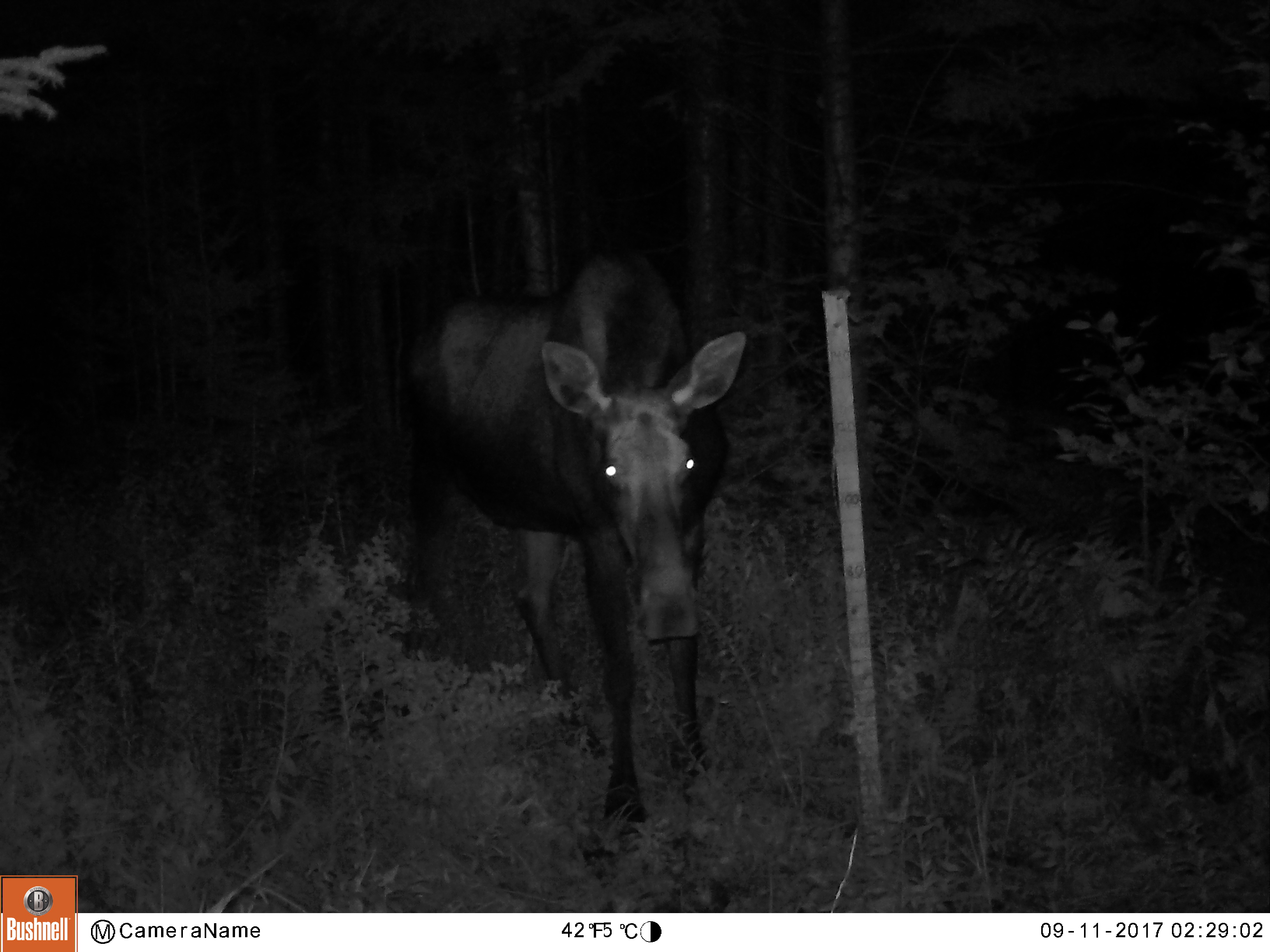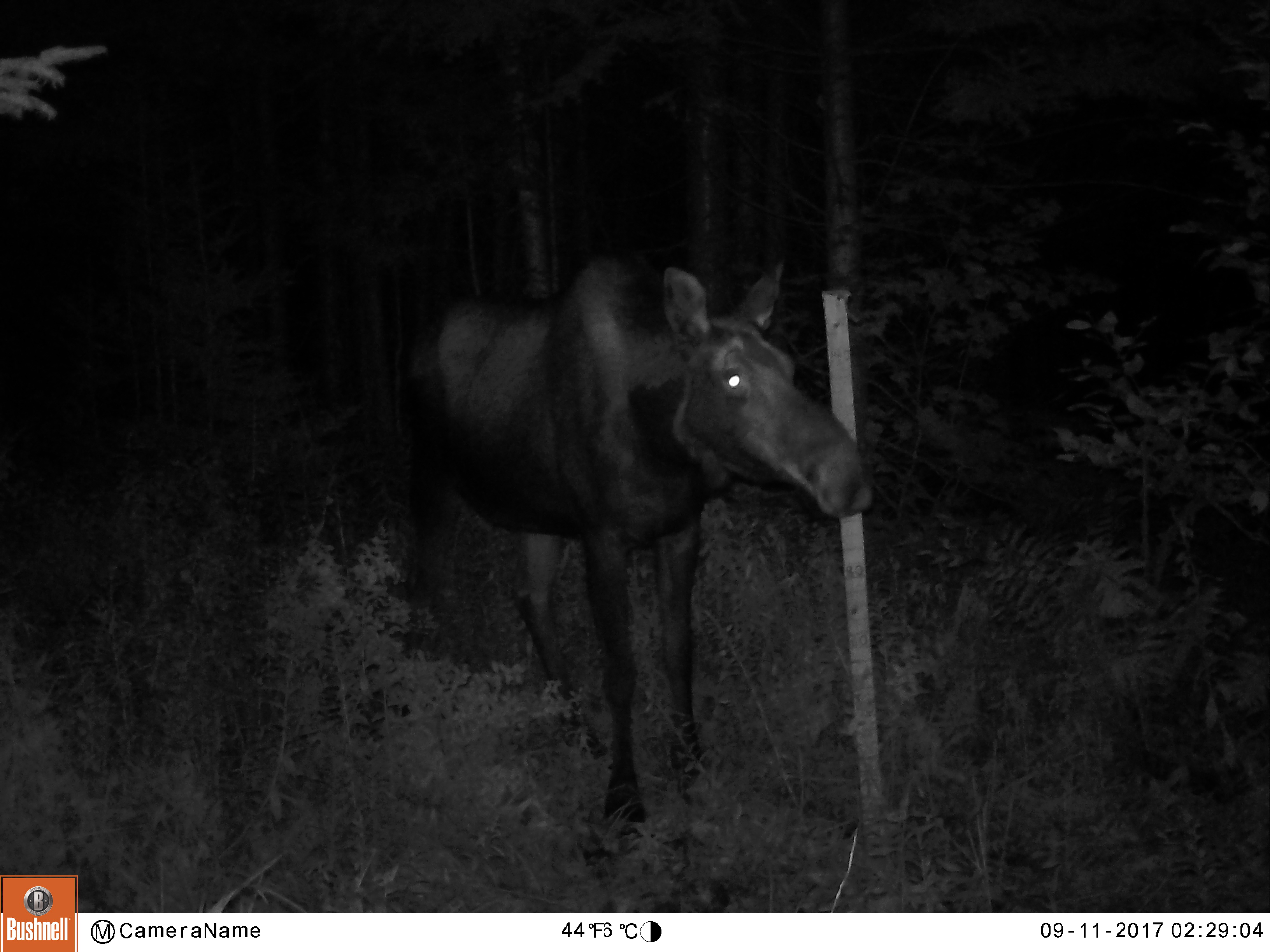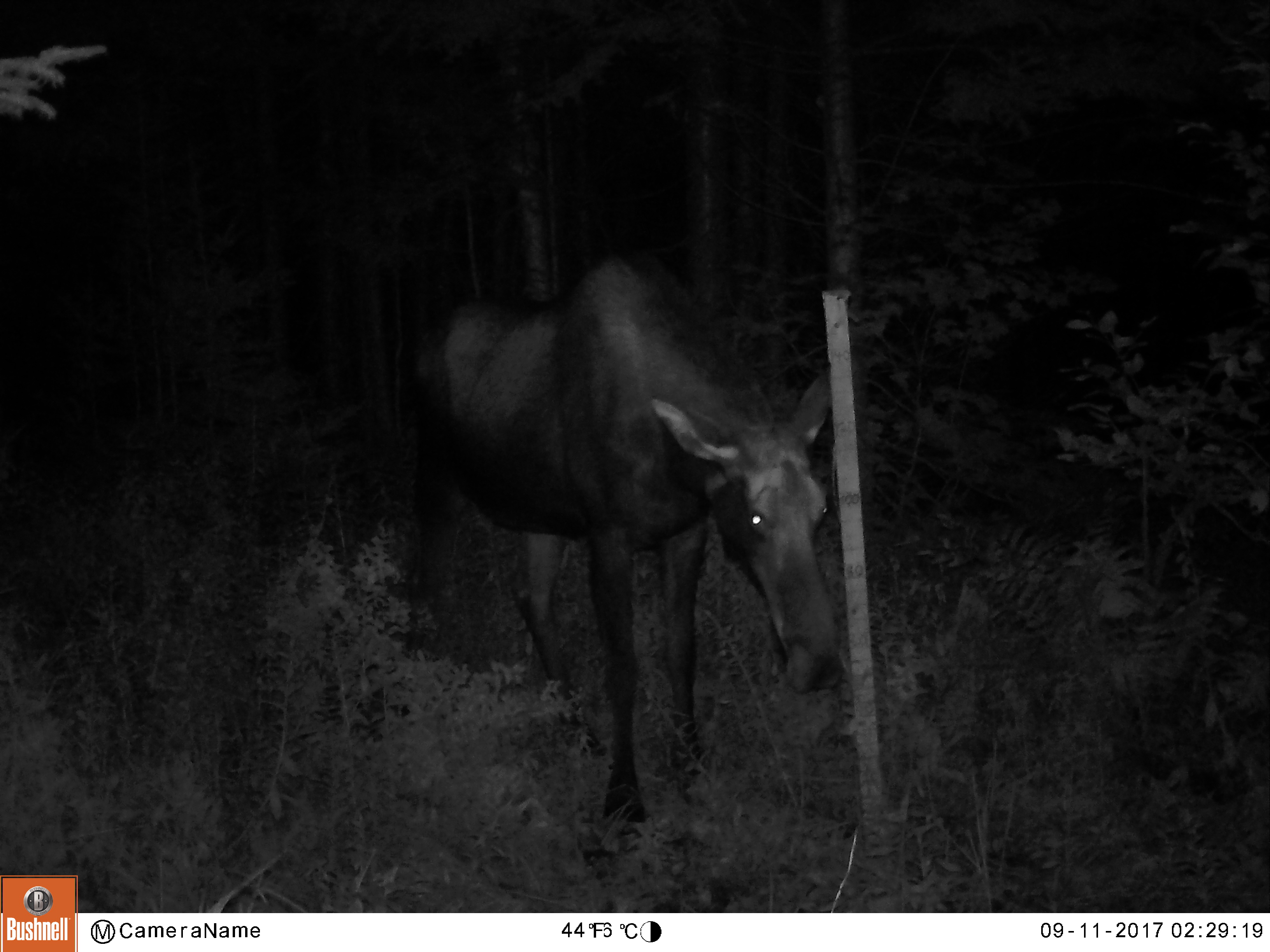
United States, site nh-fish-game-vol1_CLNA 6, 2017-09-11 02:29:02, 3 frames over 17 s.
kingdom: Animalia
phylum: Chordata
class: Mammalia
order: Artiodactyla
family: Cervidae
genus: Alces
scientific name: Alces alces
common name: moose